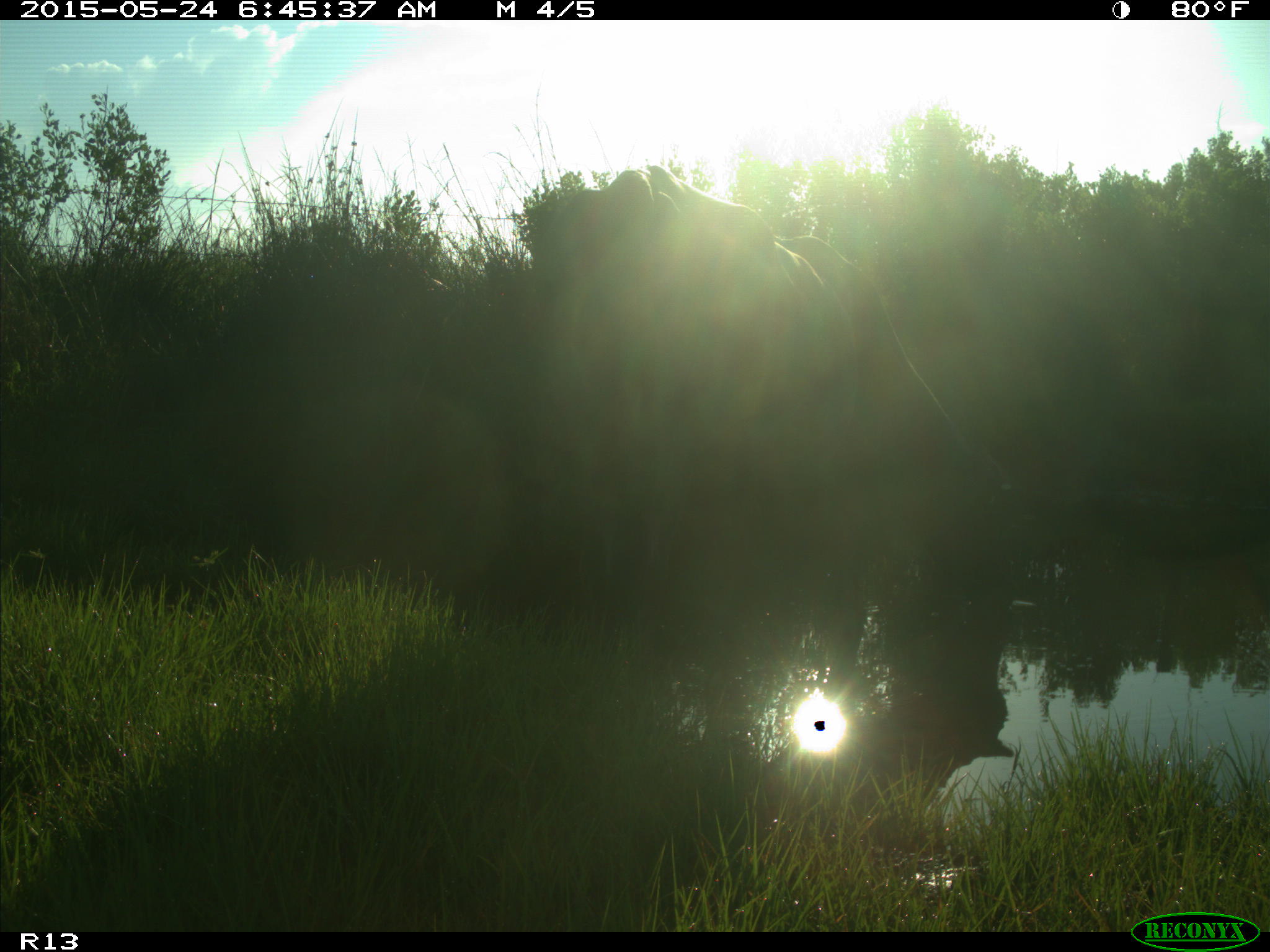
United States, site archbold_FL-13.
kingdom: Animalia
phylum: Chordata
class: Mammalia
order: Artiodactyla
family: Bovidae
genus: Bos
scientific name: Bos taurus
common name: domestic cow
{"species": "Bos taurus (domestic cow)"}